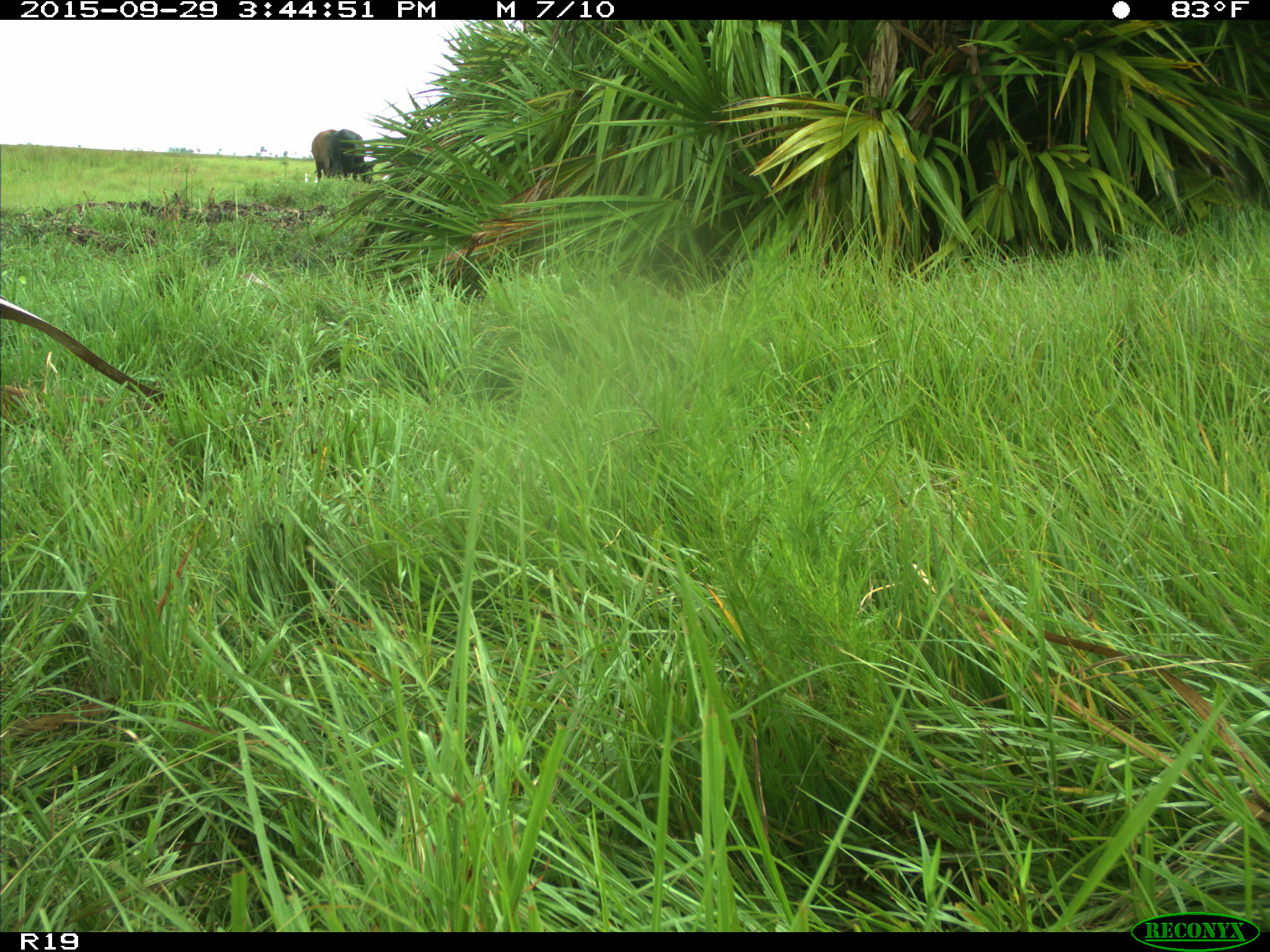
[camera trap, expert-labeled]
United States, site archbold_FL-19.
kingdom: Animalia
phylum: Chordata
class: Mammalia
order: Artiodactyla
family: Bovidae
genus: Bos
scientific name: Bos taurus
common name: domestic cow